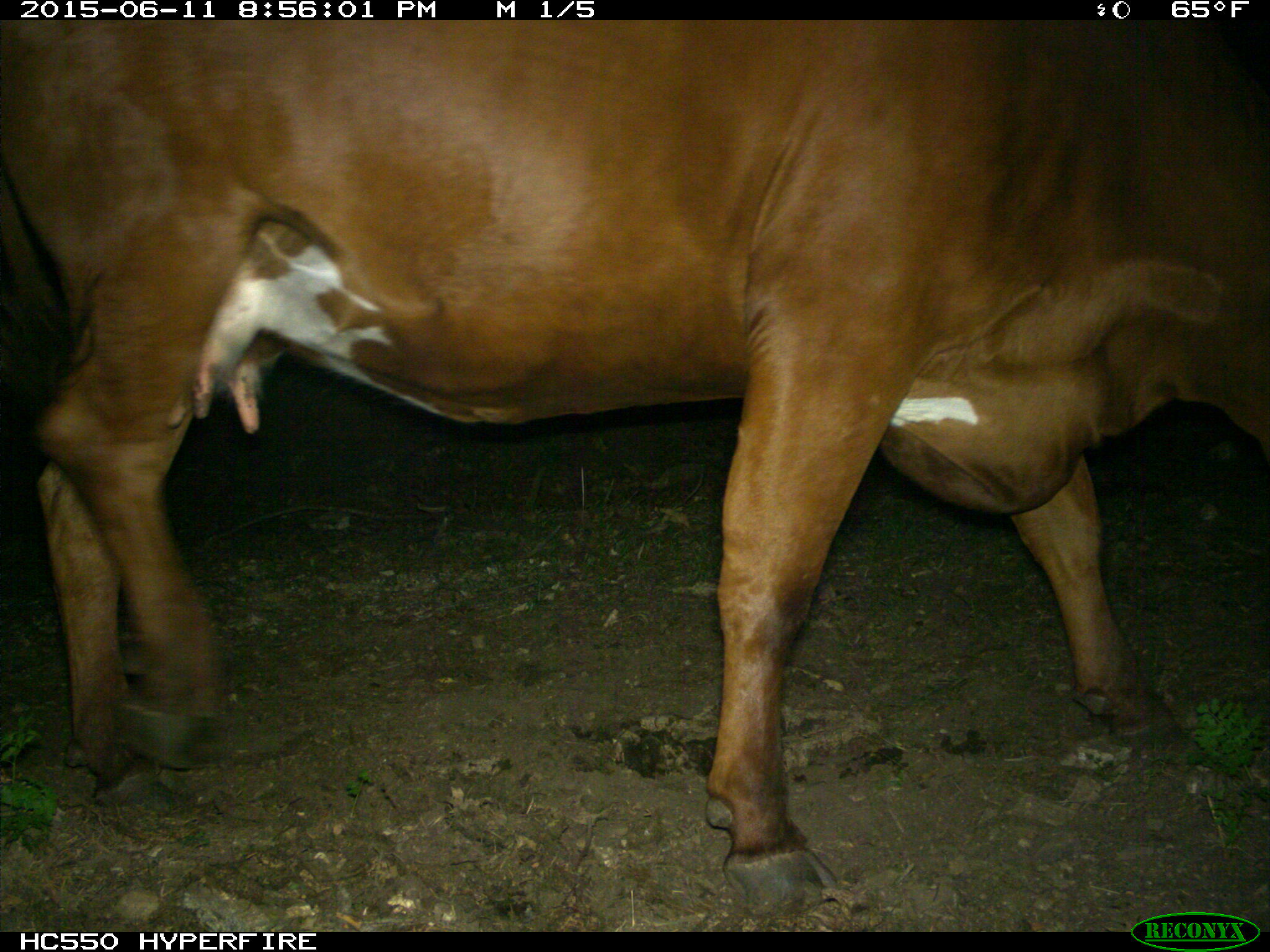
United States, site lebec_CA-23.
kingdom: Animalia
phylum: Chordata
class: Mammalia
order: Artiodactyla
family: Bovidae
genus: Bos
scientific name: Bos taurus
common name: domestic cow